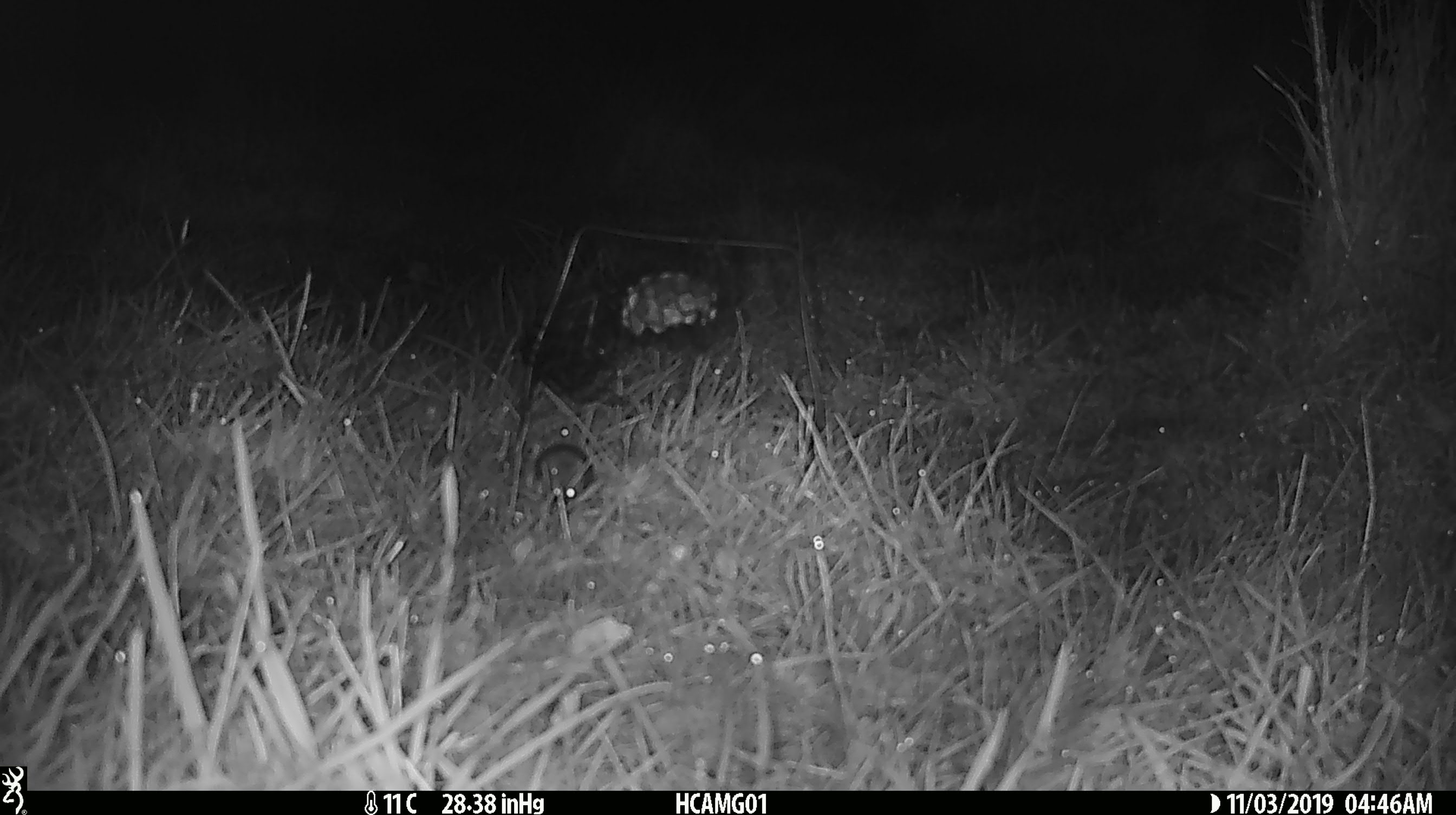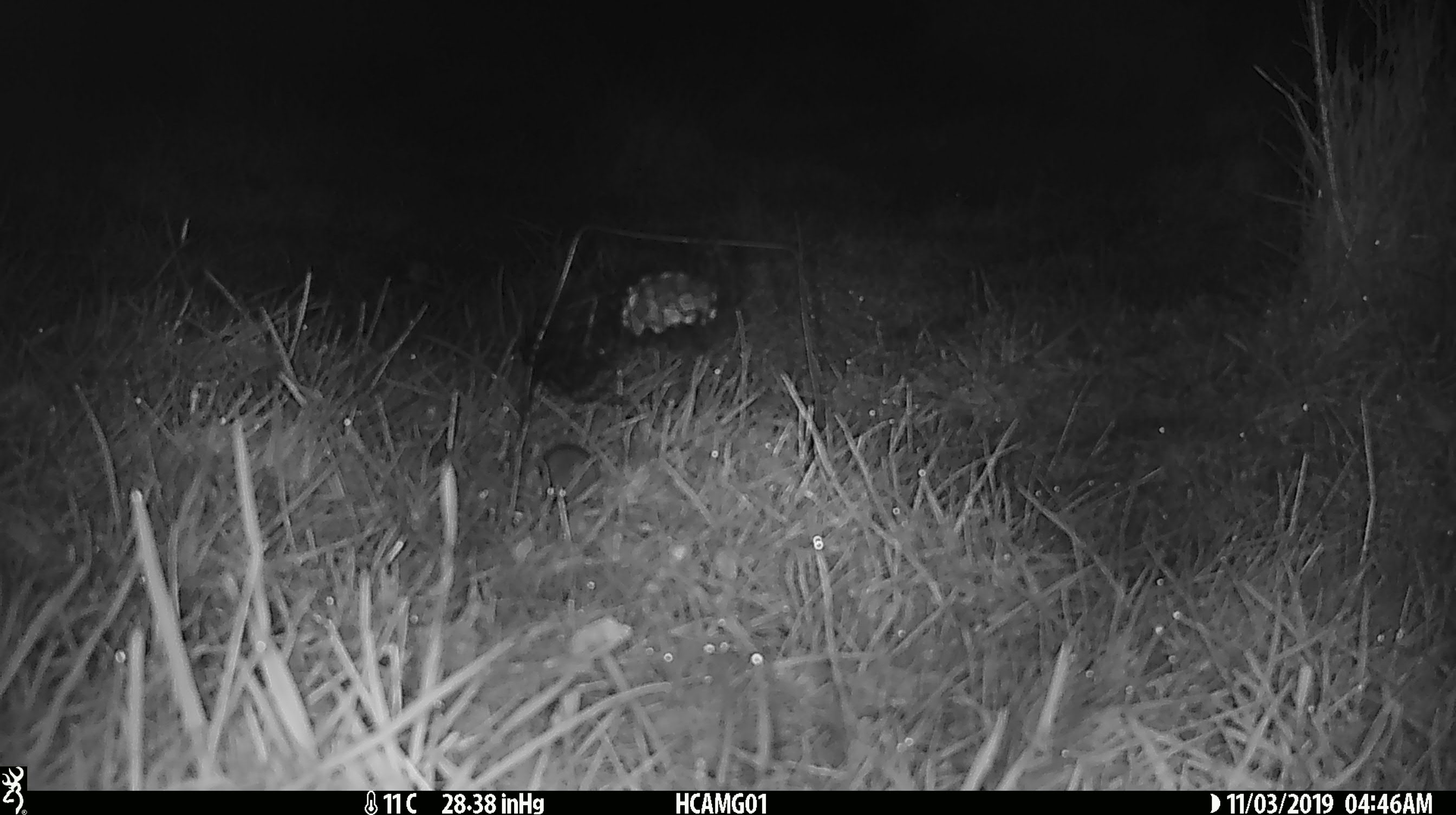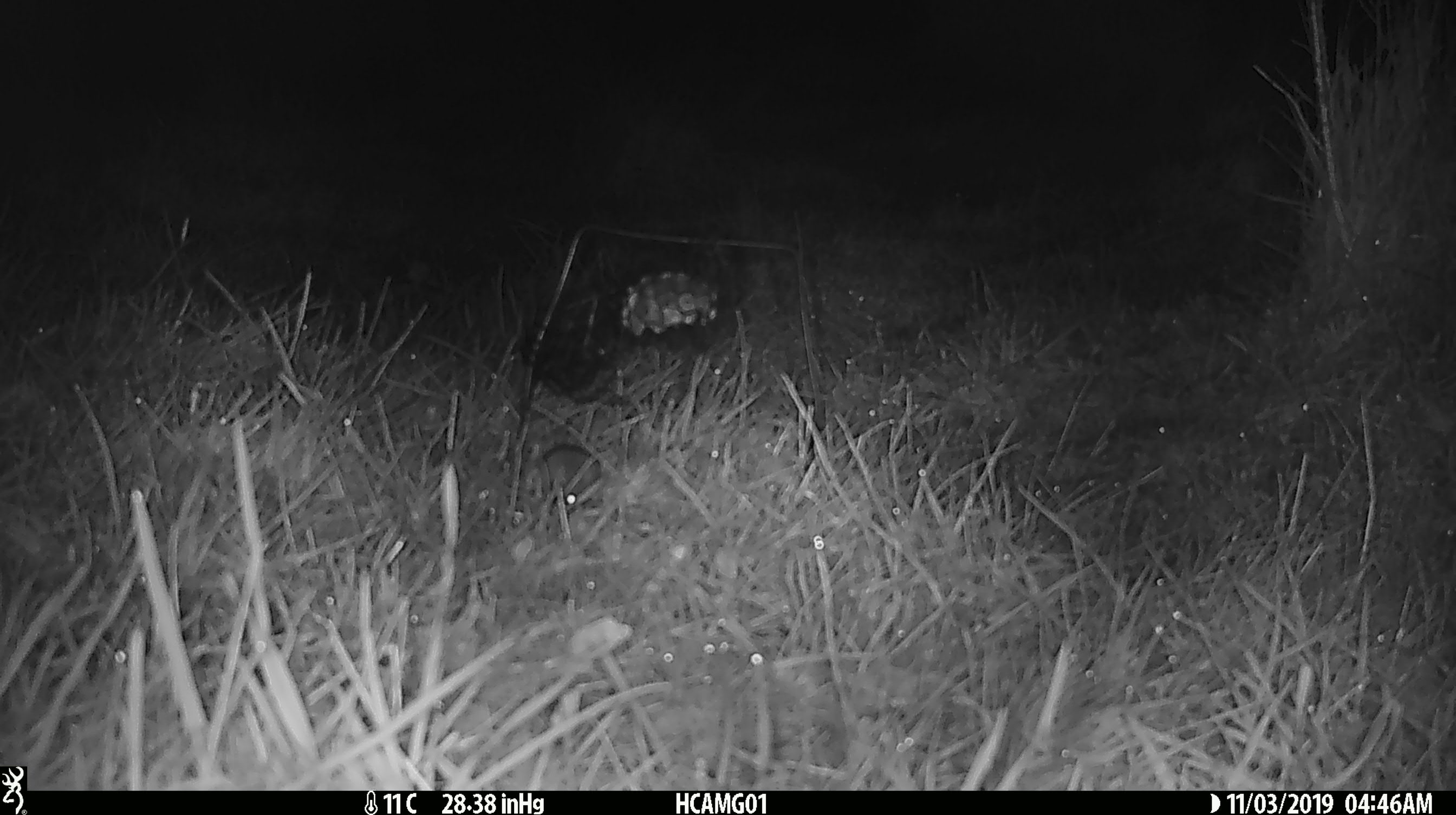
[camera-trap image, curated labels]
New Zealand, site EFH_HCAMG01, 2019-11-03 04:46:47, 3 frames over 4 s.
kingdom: Animalia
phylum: Chordata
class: Mammalia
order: Rodentia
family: Muridae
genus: Mus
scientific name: Mus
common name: mouse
Mouse (Mus).